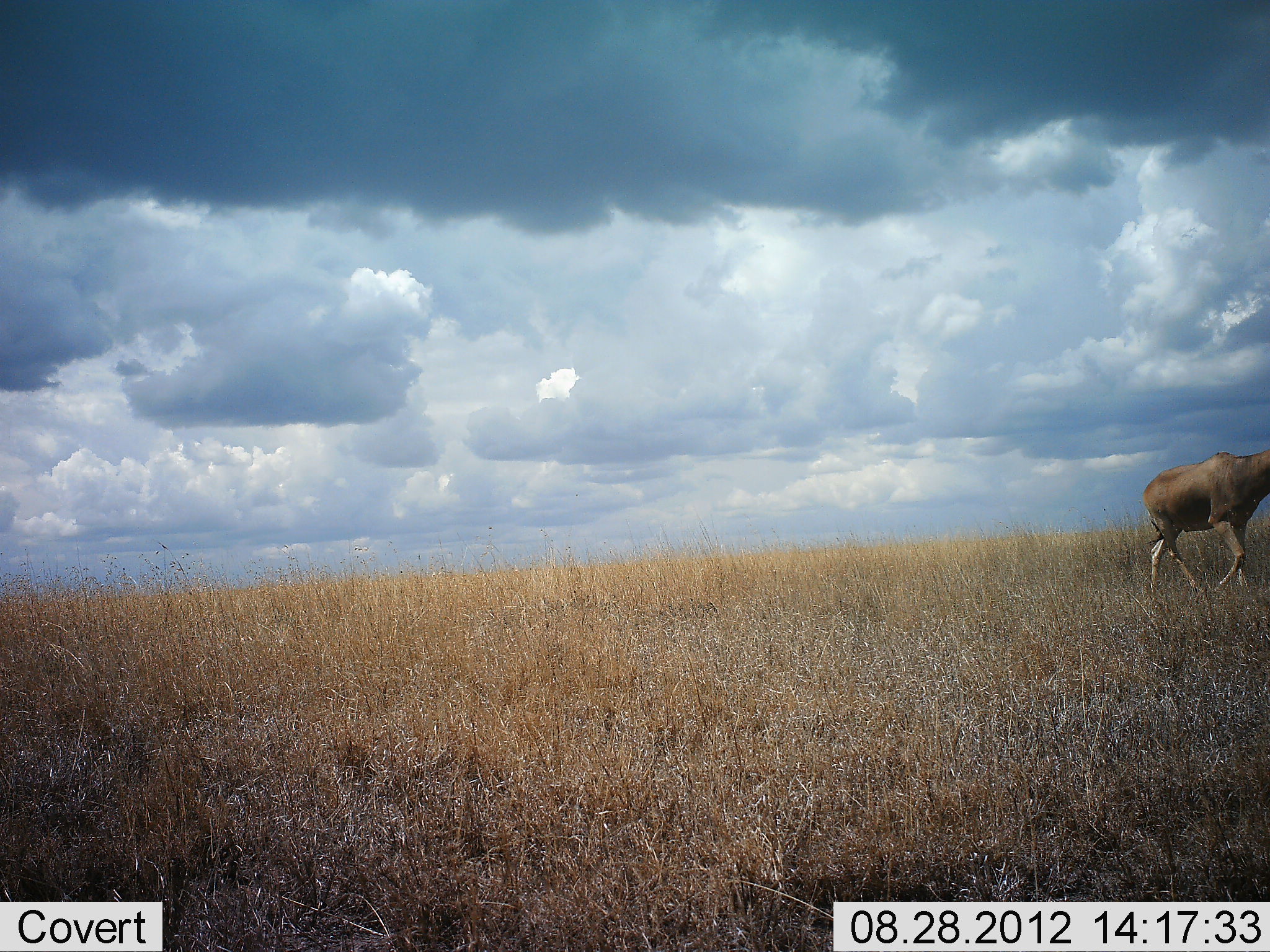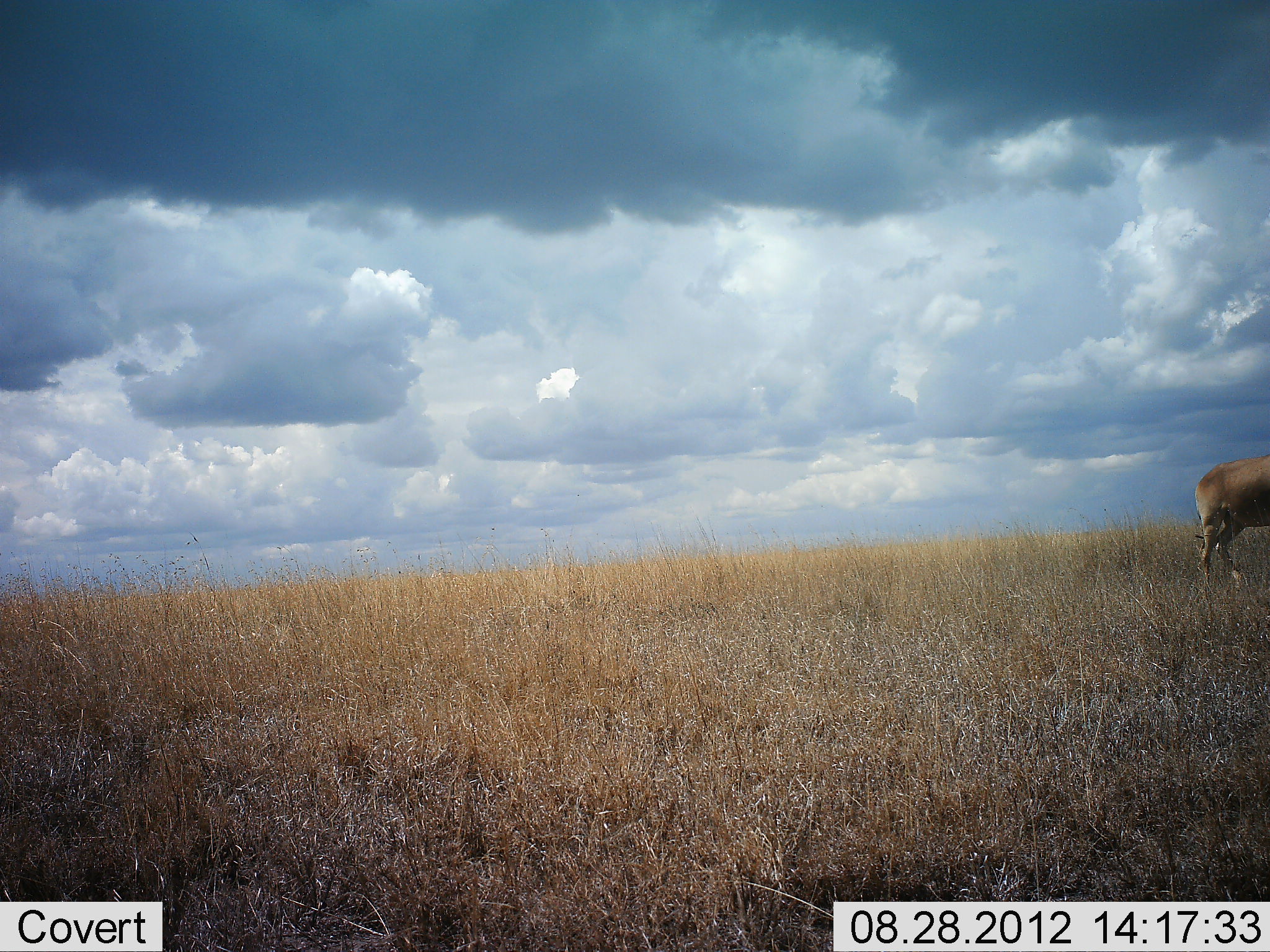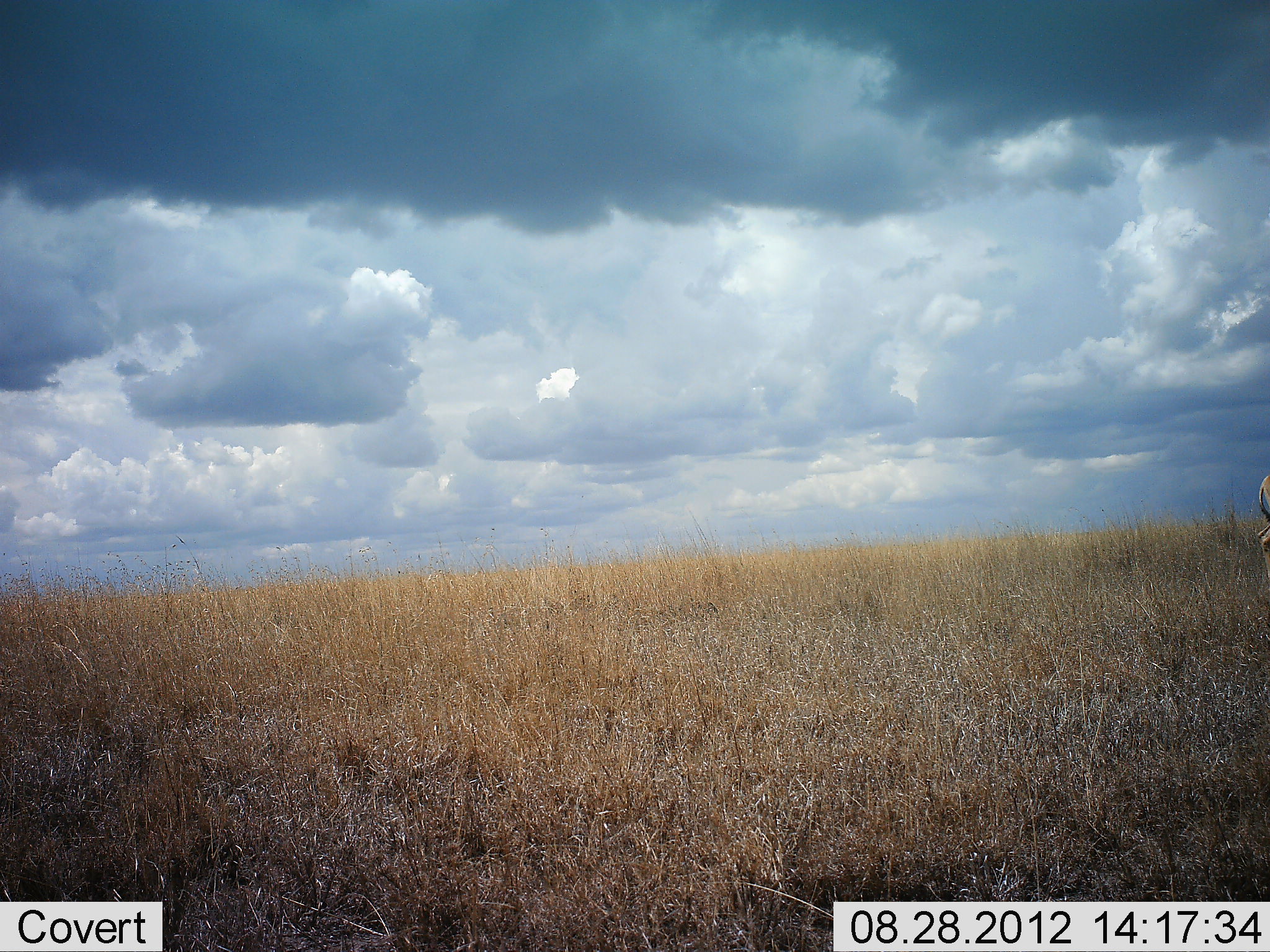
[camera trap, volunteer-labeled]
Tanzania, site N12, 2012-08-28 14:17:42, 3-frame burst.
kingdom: Animalia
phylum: Chordata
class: Mammalia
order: Artiodactyla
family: Bovidae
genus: Alcelaphus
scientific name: Alcelaphus buselaphus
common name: hartebeest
Hartebeest (Alcelaphus buselaphus), count 1. Behavior (volunteer vote fractions): standing 10%, resting 0%, moving 90%, interacting 0%. Young present (vote fraction): 0%. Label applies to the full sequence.